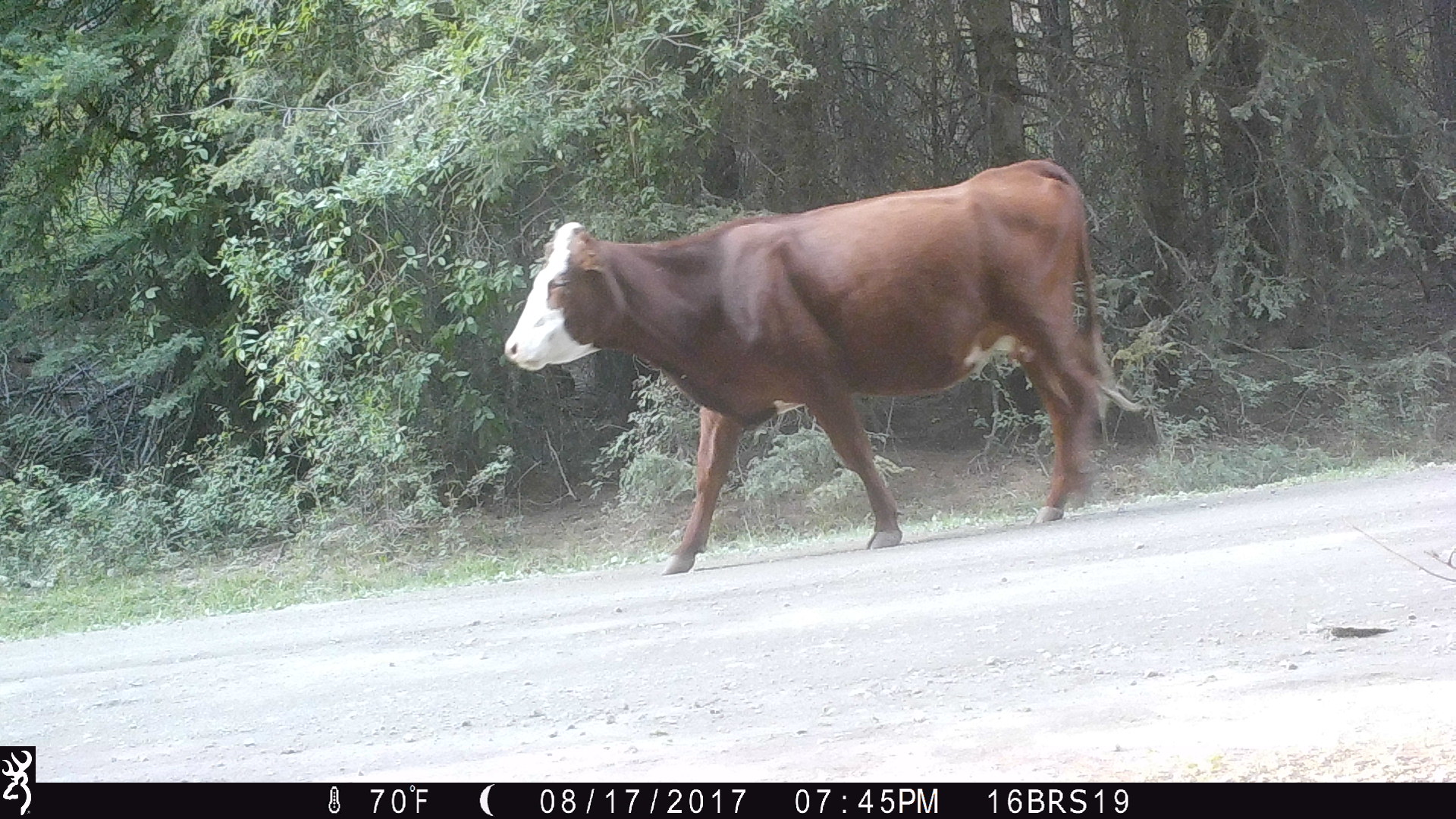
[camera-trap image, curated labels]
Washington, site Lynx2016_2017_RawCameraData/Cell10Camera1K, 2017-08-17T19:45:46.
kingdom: Animalia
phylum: Chordata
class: Mammalia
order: Artiodactyla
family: Bovidae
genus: Bos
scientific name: Bos taurus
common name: domestic cattle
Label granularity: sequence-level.